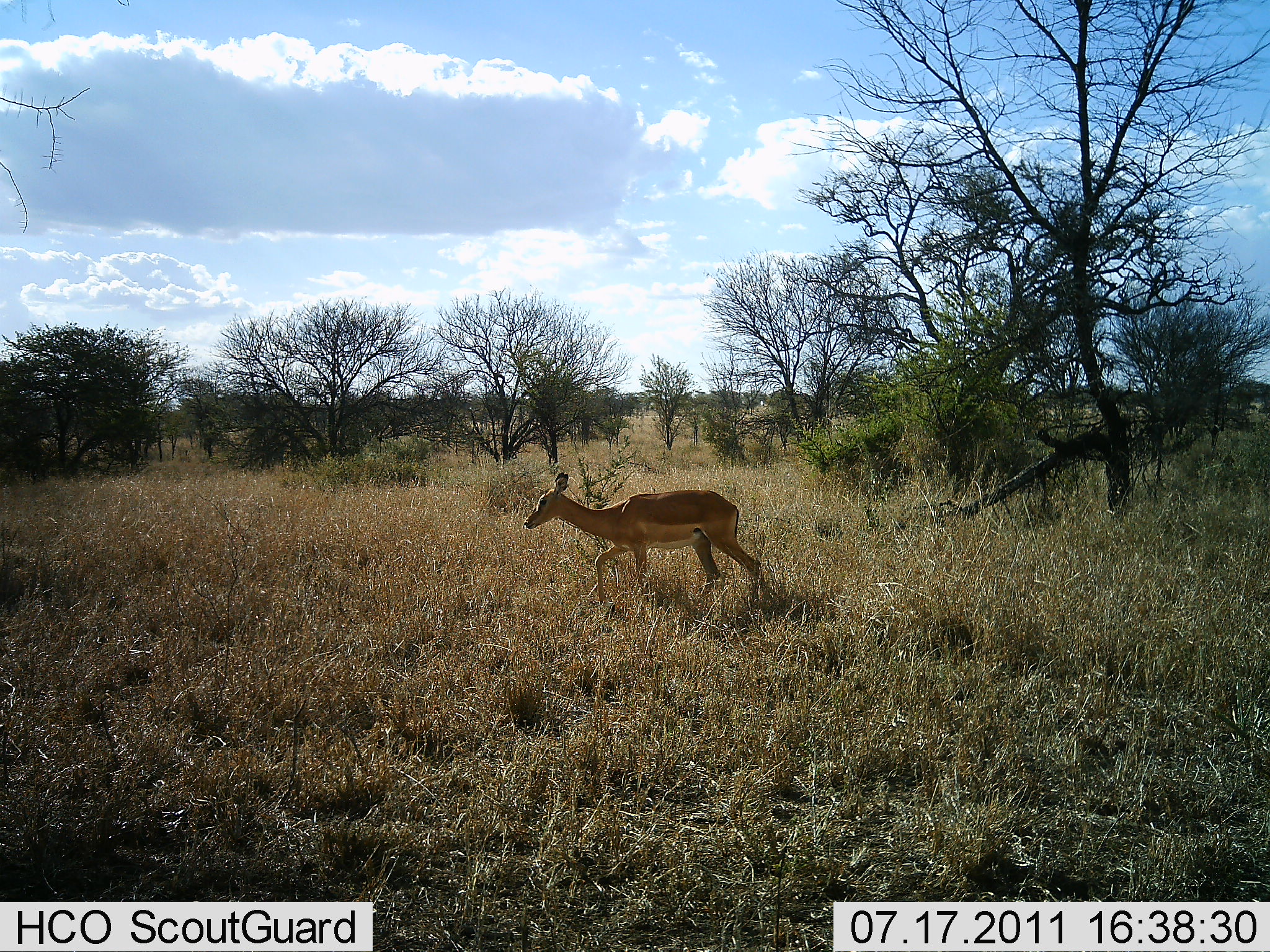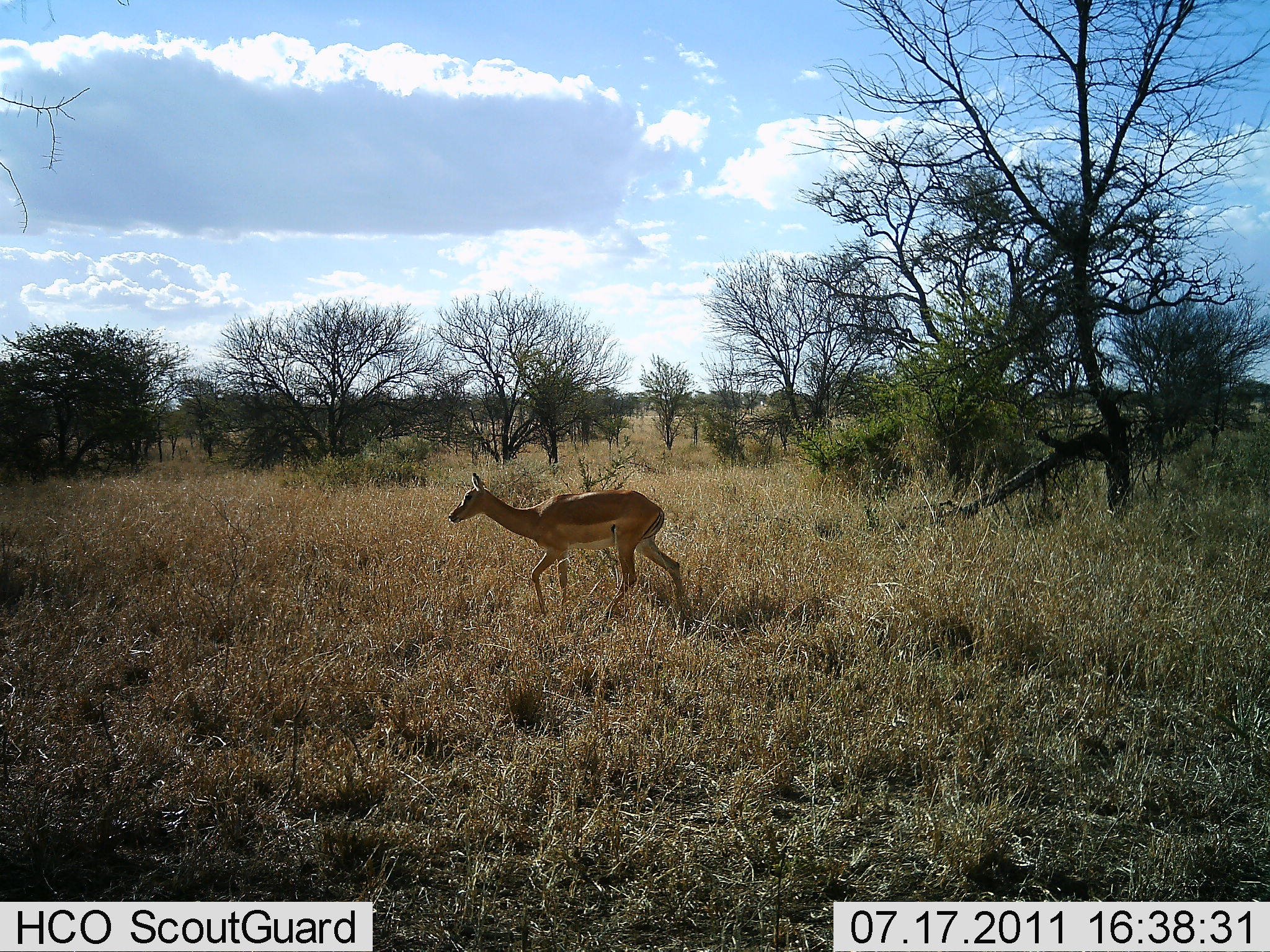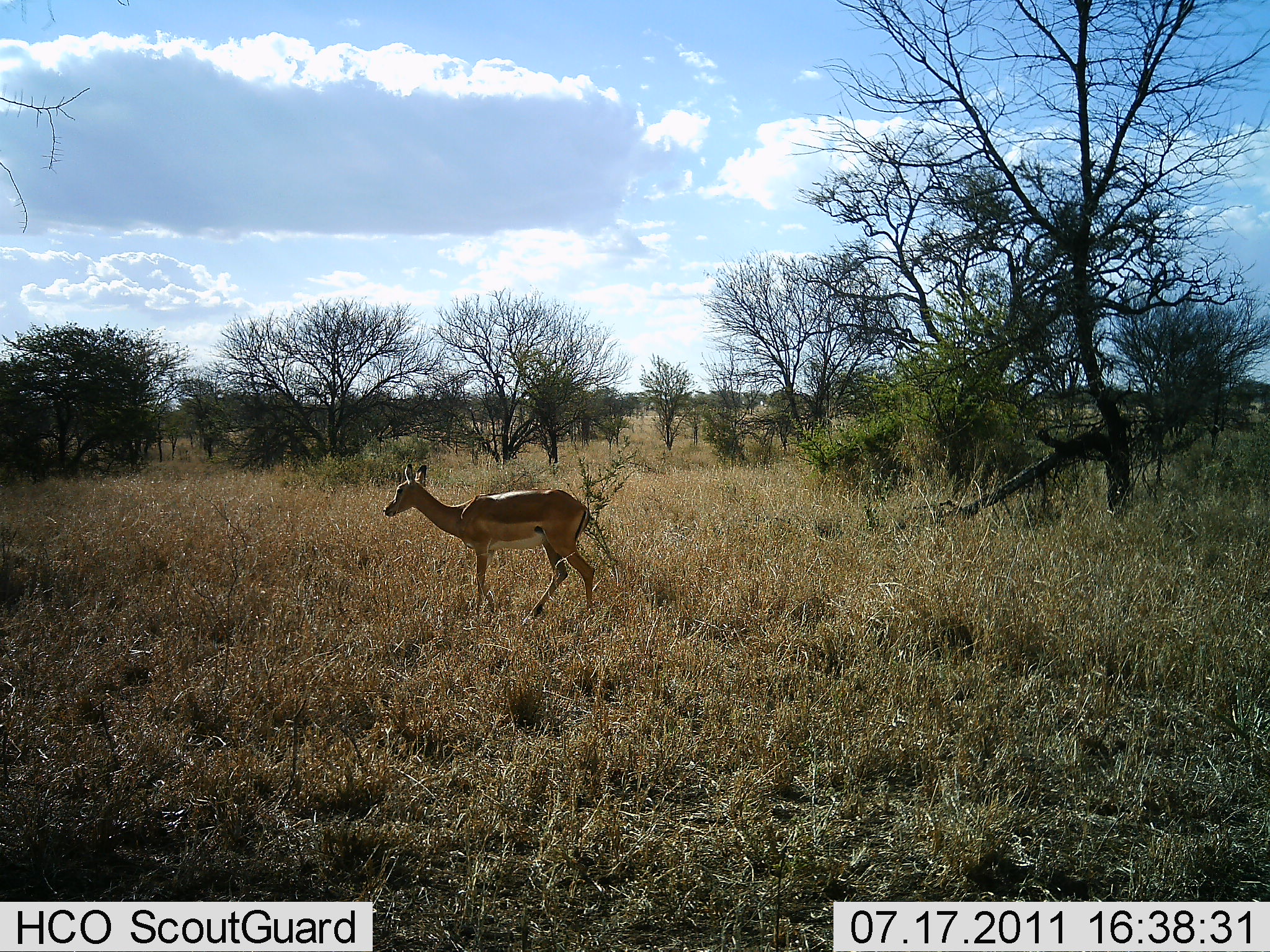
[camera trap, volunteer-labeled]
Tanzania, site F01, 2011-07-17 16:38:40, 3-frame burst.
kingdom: Animalia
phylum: Chordata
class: Mammalia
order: Artiodactyla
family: Bovidae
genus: Aepyceros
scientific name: Aepyceros melampus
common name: impala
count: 1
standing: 0%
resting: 0%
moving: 100%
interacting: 0%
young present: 0%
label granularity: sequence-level